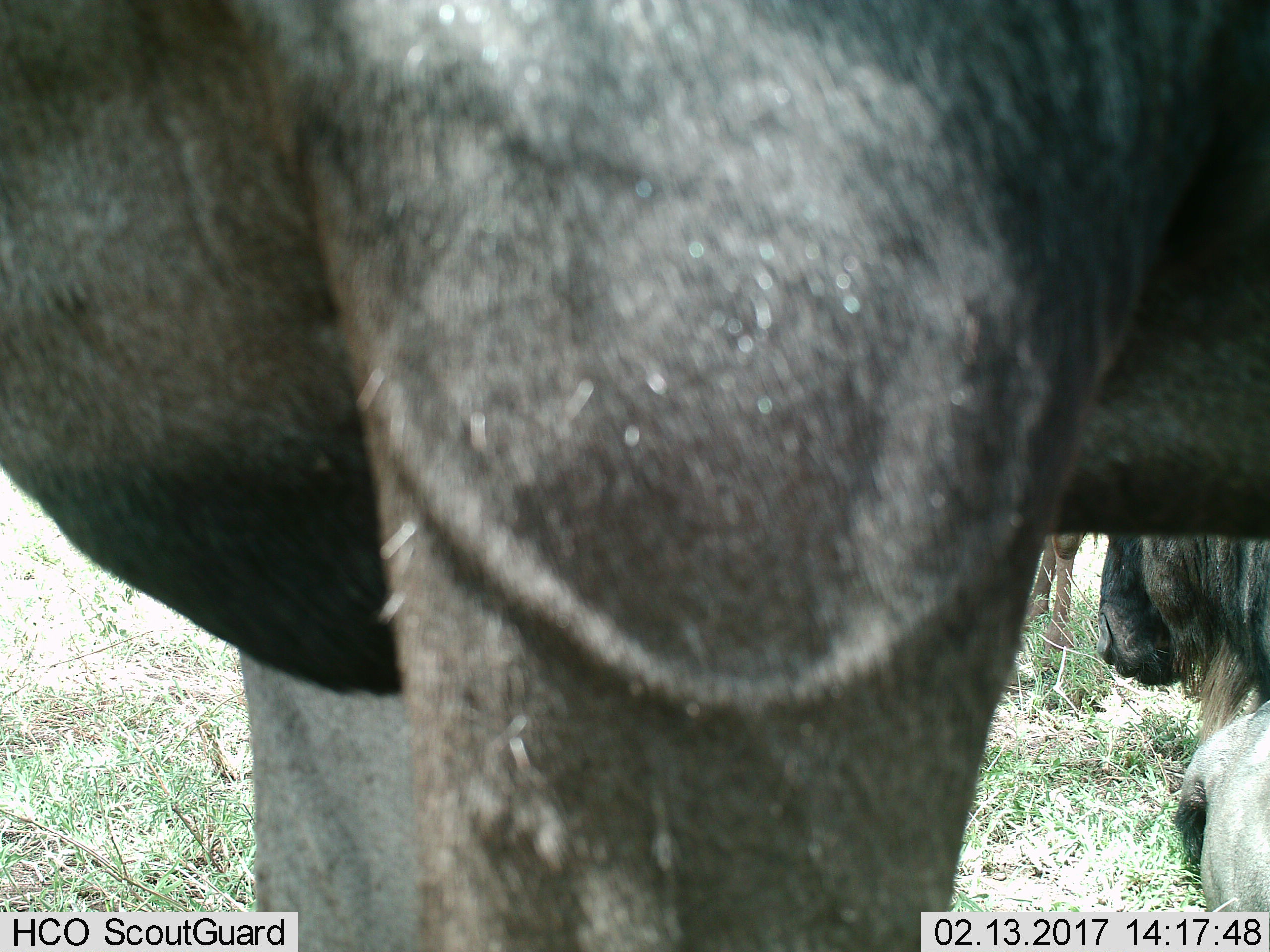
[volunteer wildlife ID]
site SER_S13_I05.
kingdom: Animalia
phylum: Chordata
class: Mammalia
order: Artiodactyla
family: Bovidae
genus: Connochaetes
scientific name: Connochaetes taurinus taurinus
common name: blue wildebeest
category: wildebeestblue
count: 3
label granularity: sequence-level